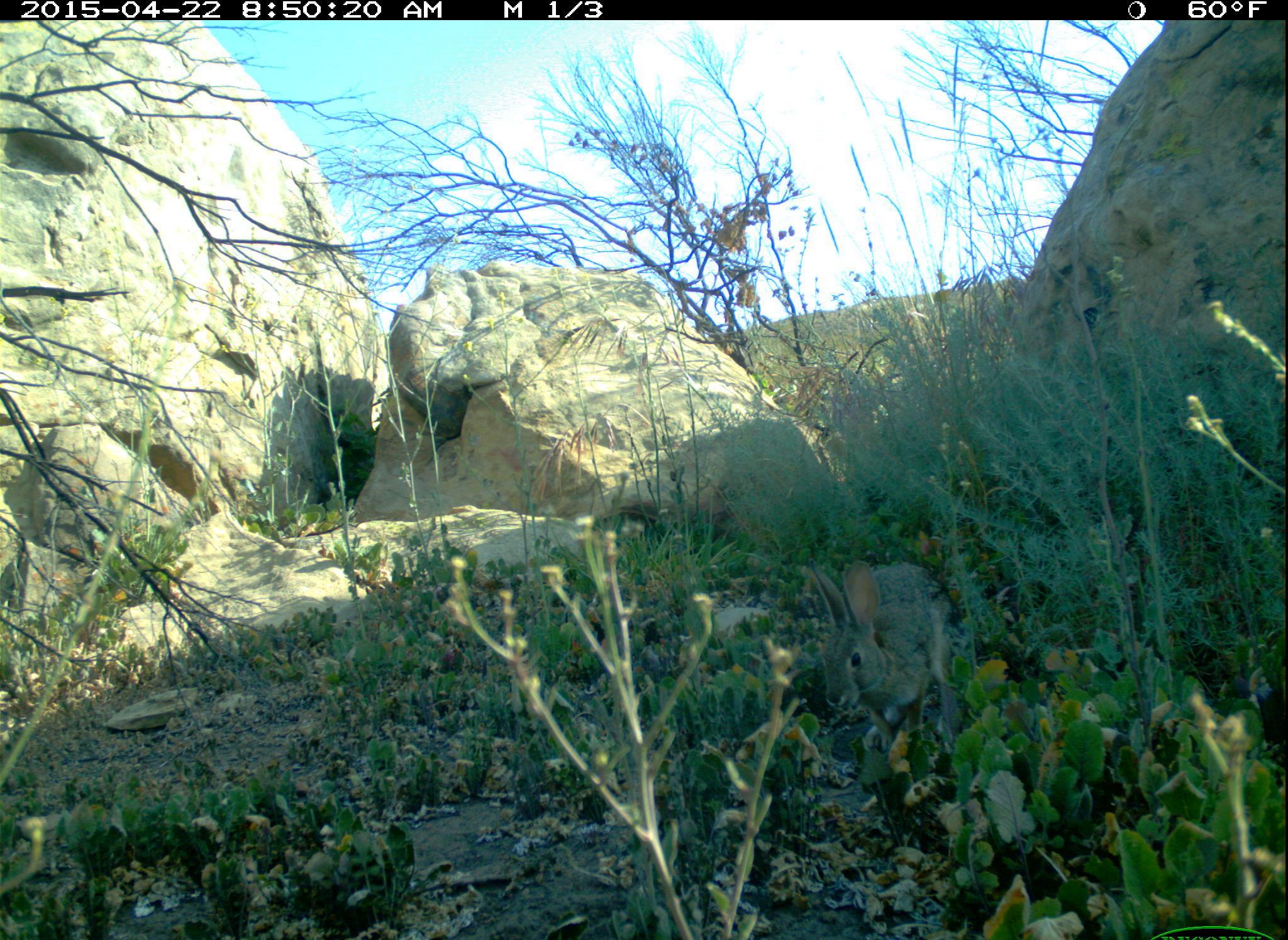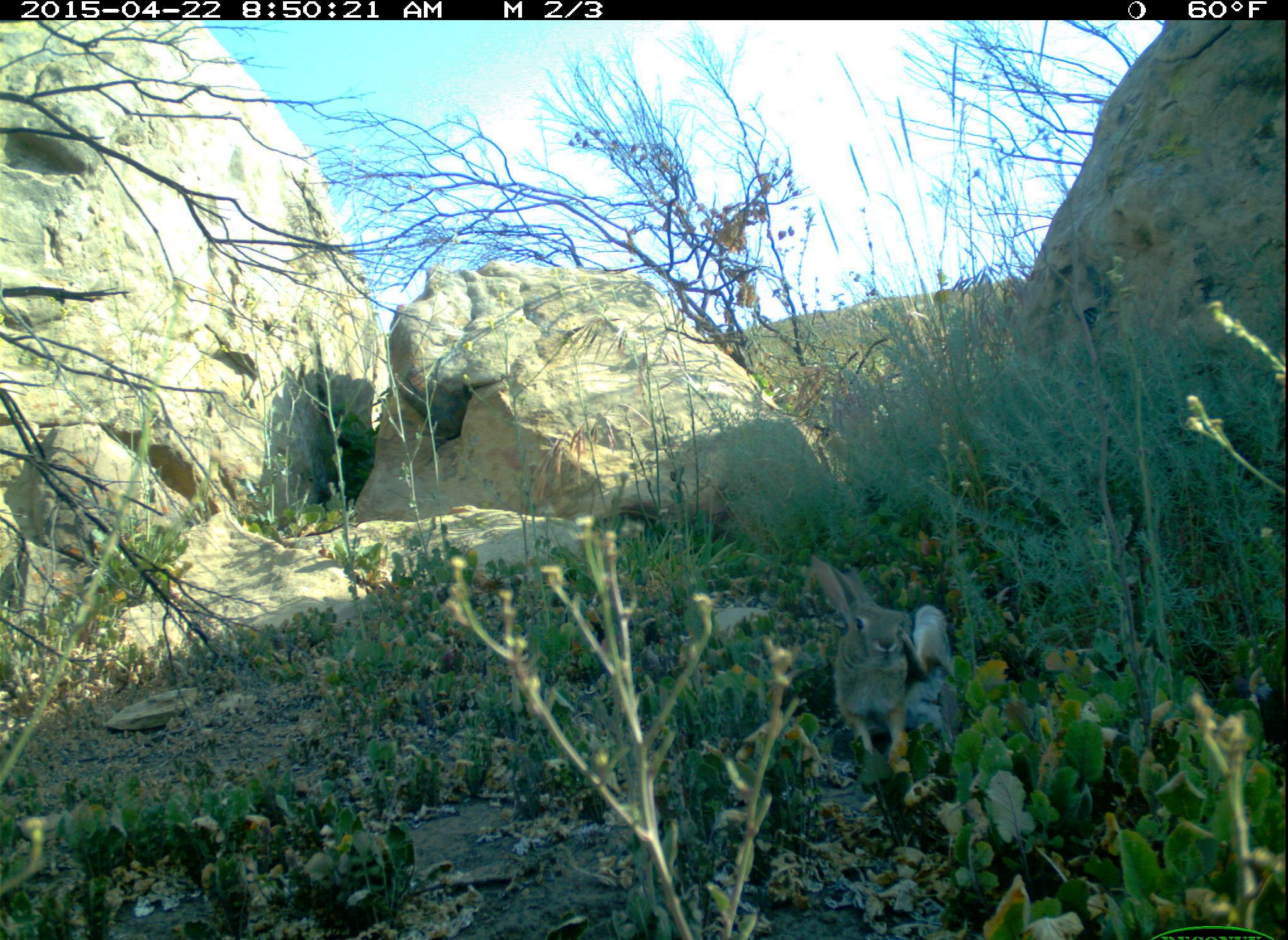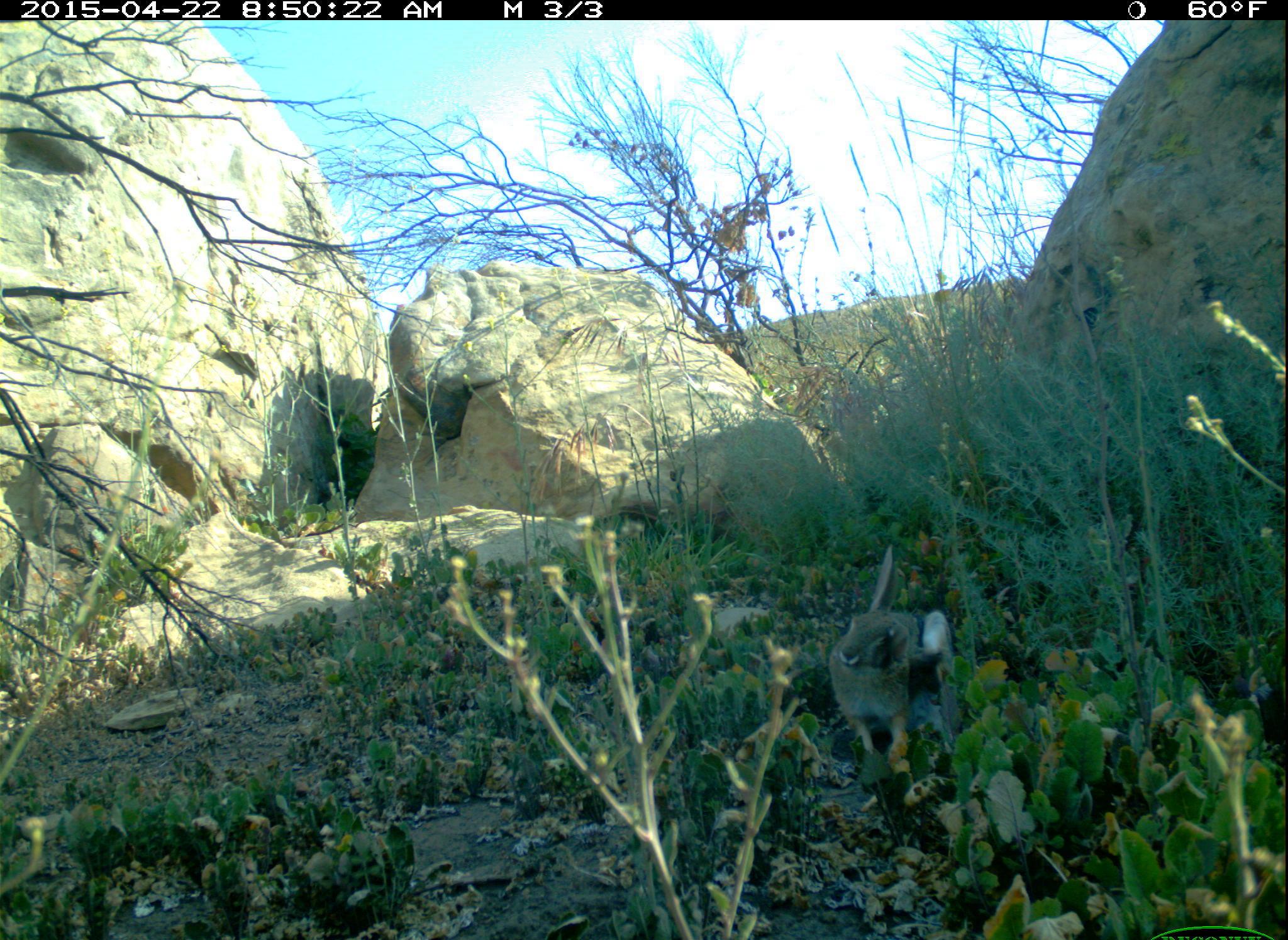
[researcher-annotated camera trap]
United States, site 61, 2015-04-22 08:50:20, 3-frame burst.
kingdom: Animalia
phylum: Chordata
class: Mammalia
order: Lagomorpha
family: Leporidae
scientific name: Leporidae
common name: rabbits and hares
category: rabbit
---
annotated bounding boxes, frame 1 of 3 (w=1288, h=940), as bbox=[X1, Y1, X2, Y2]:
rabbit: bbox=[773, 544, 989, 802]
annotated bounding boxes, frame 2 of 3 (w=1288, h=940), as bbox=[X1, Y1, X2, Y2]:
rabbit: bbox=[797, 525, 976, 749]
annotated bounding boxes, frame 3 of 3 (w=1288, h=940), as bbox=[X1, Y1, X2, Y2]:
rabbit: bbox=[821, 533, 969, 778]